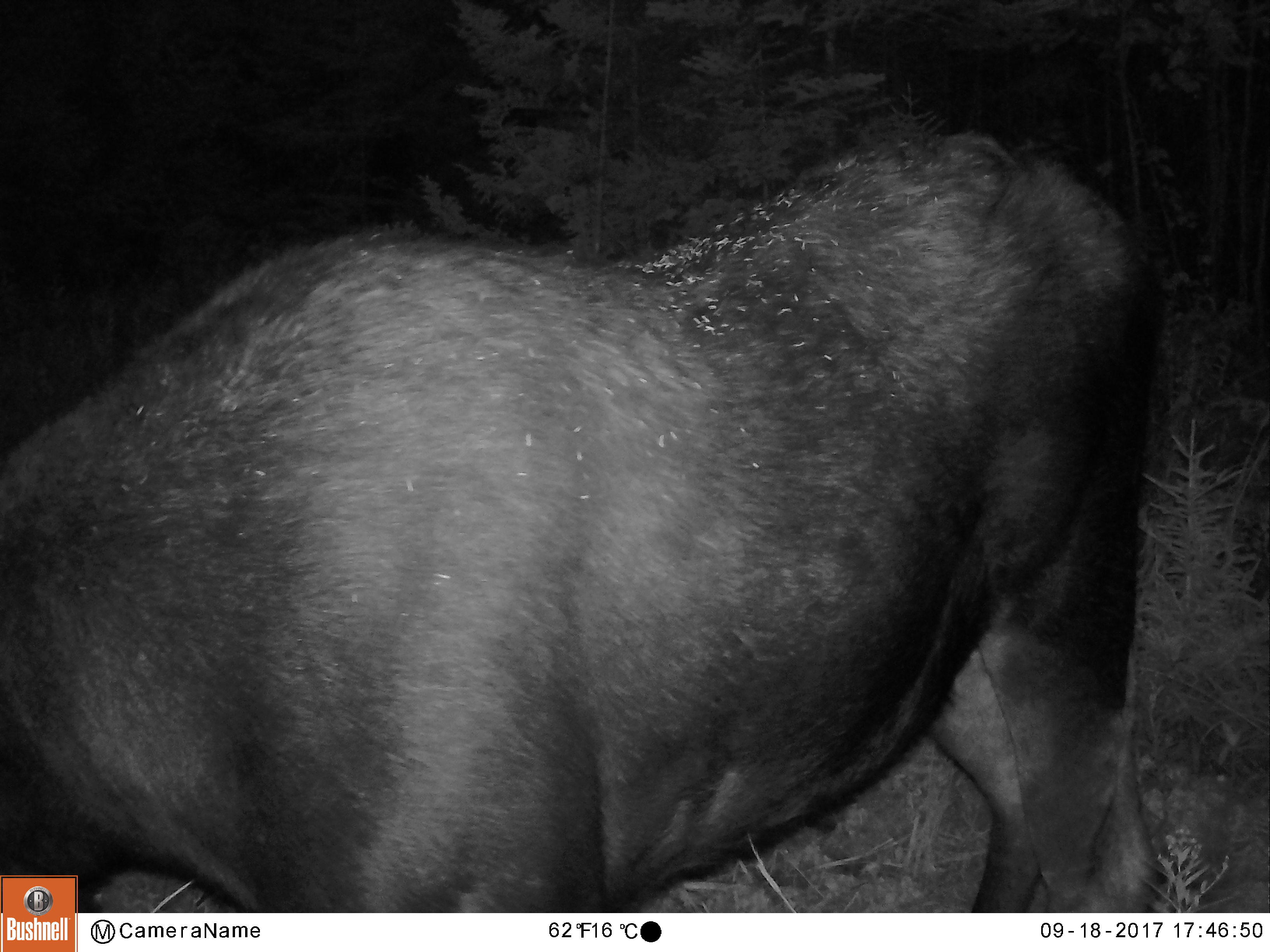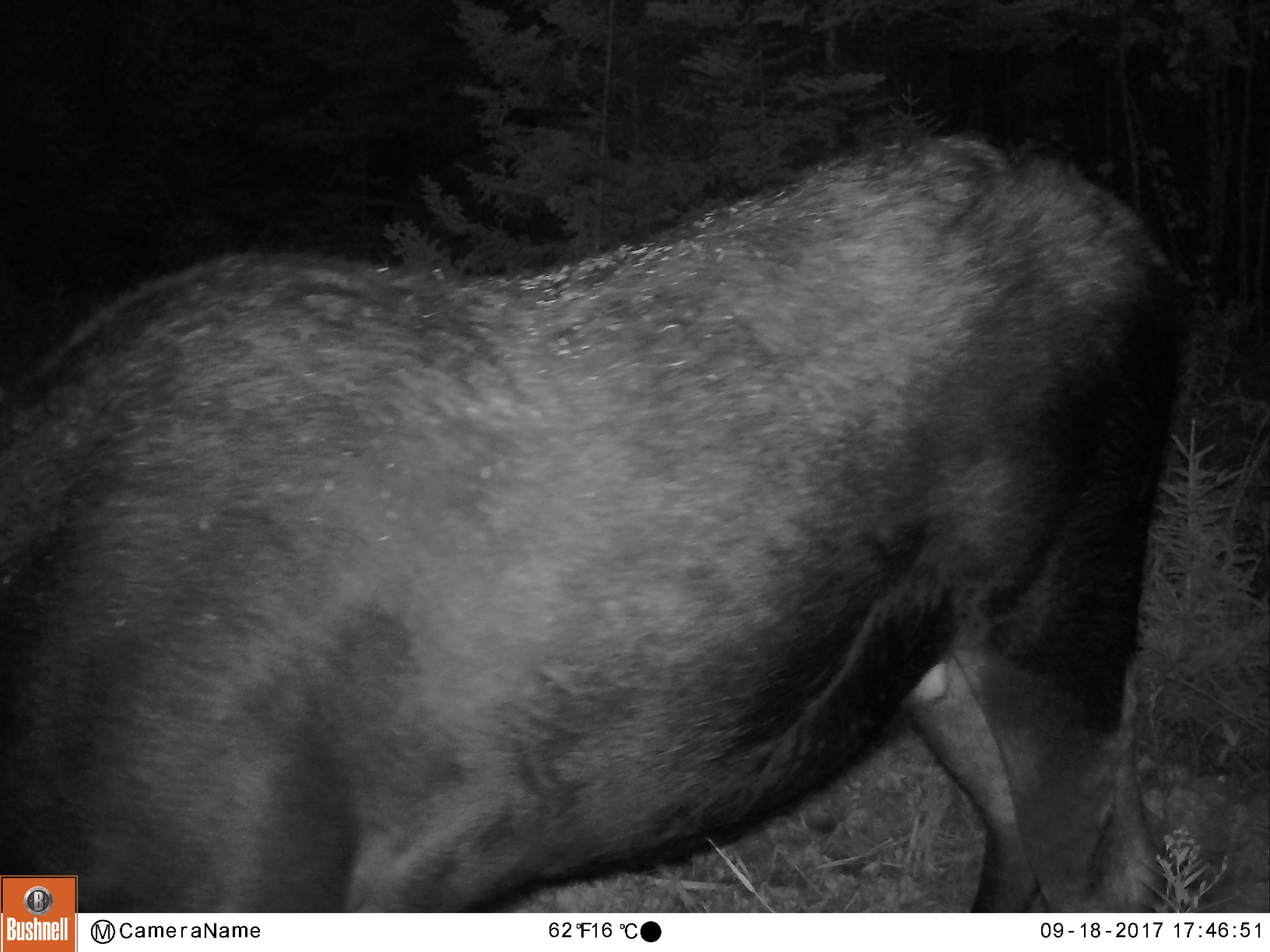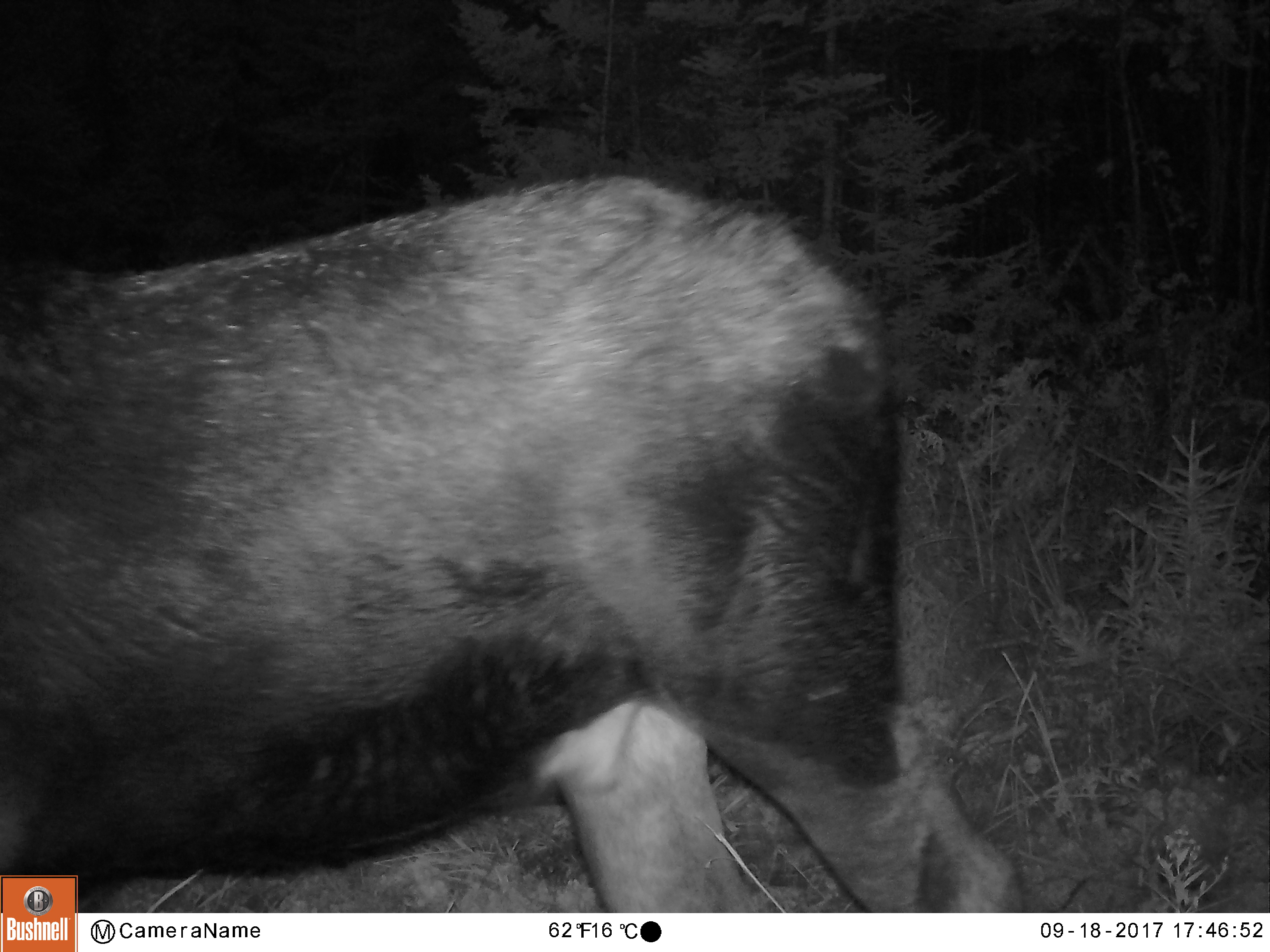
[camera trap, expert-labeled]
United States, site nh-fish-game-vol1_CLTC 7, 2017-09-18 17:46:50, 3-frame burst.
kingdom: Animalia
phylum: Chordata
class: Mammalia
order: Artiodactyla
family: Cervidae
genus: Alces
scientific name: Alces alces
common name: moose